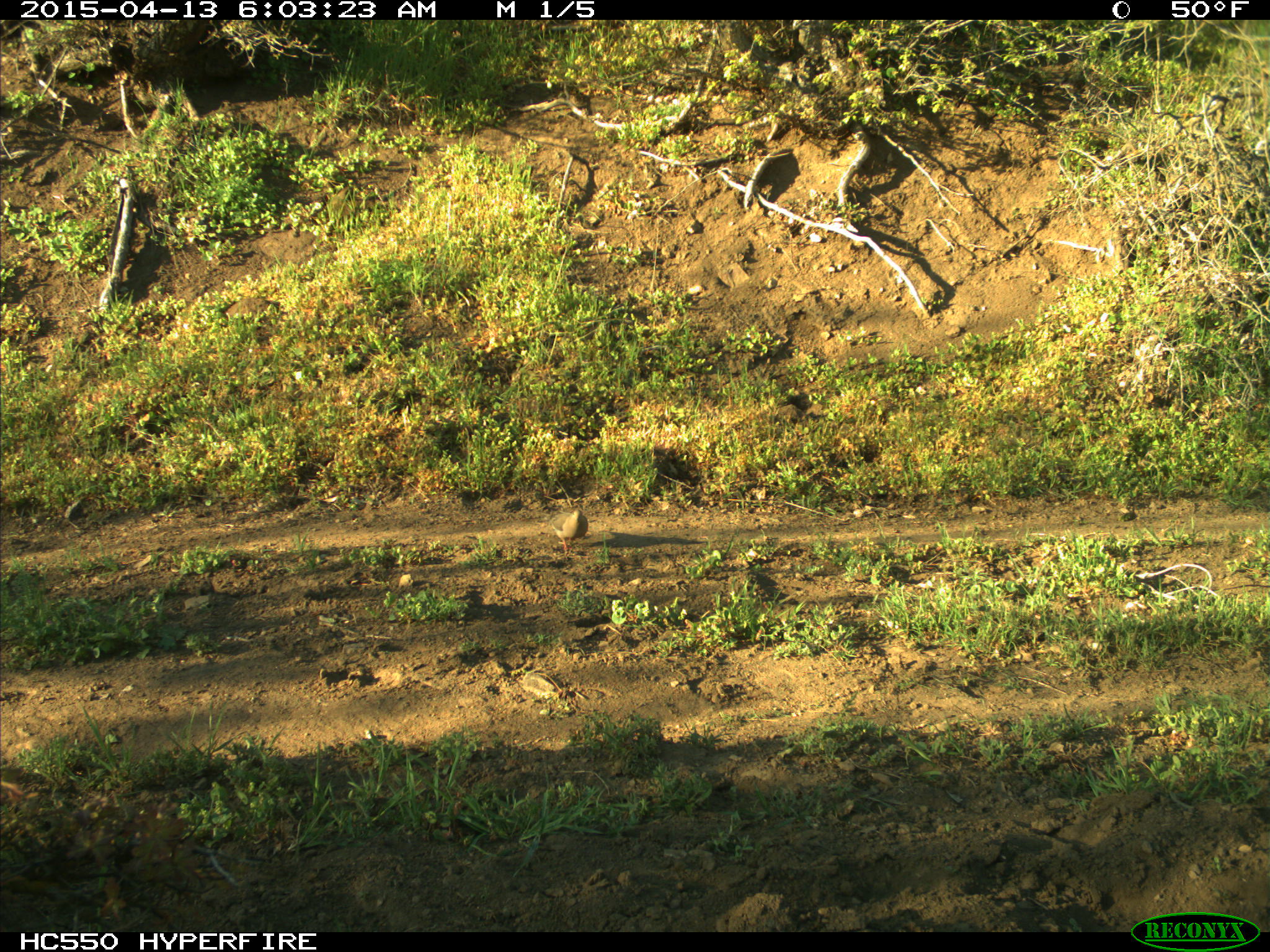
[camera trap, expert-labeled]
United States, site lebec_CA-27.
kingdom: Animalia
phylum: Chordata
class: Aves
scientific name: Aves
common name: birds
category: unidentified bird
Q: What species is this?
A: Unidentified bird (birds) (Aves).